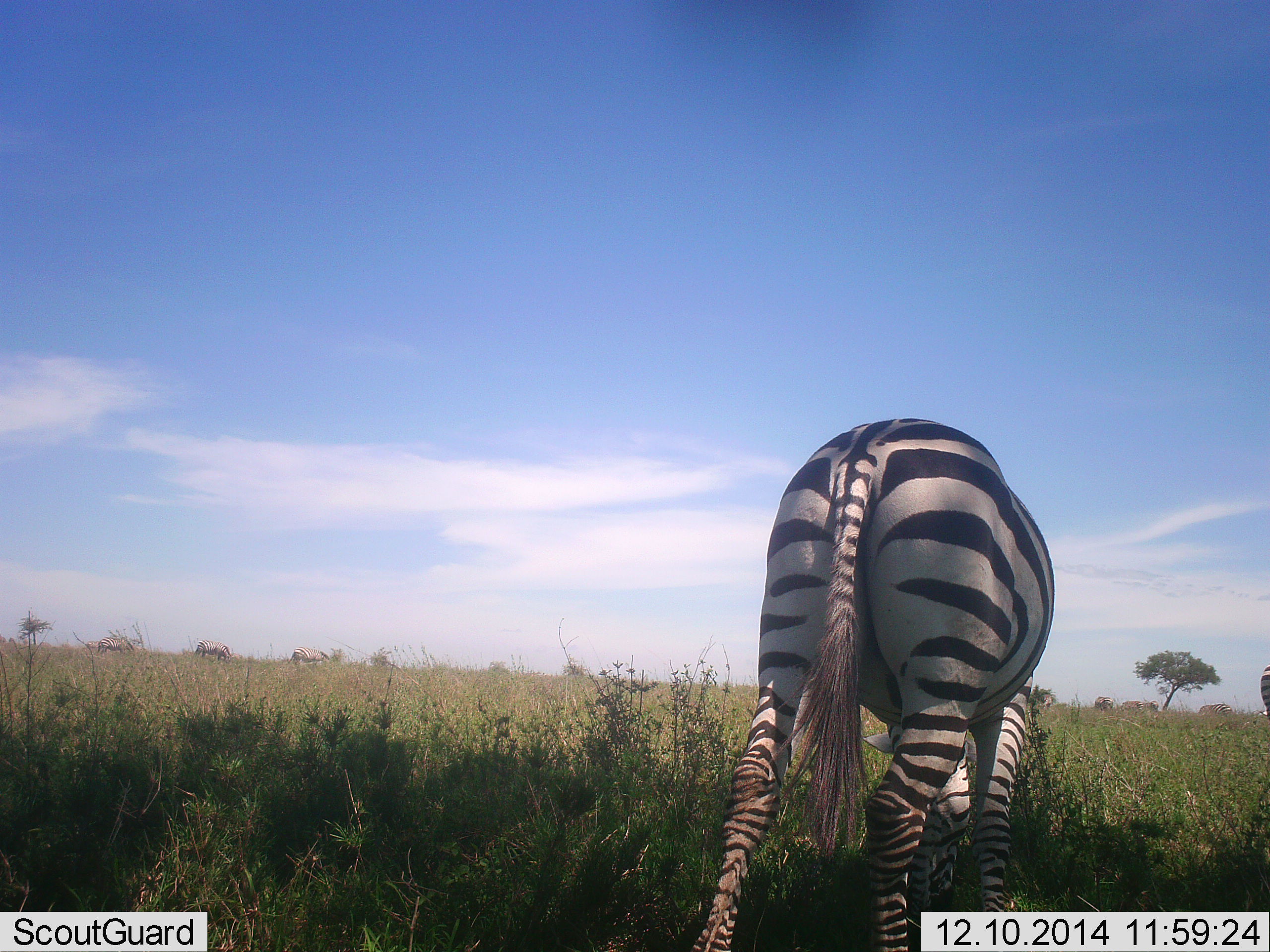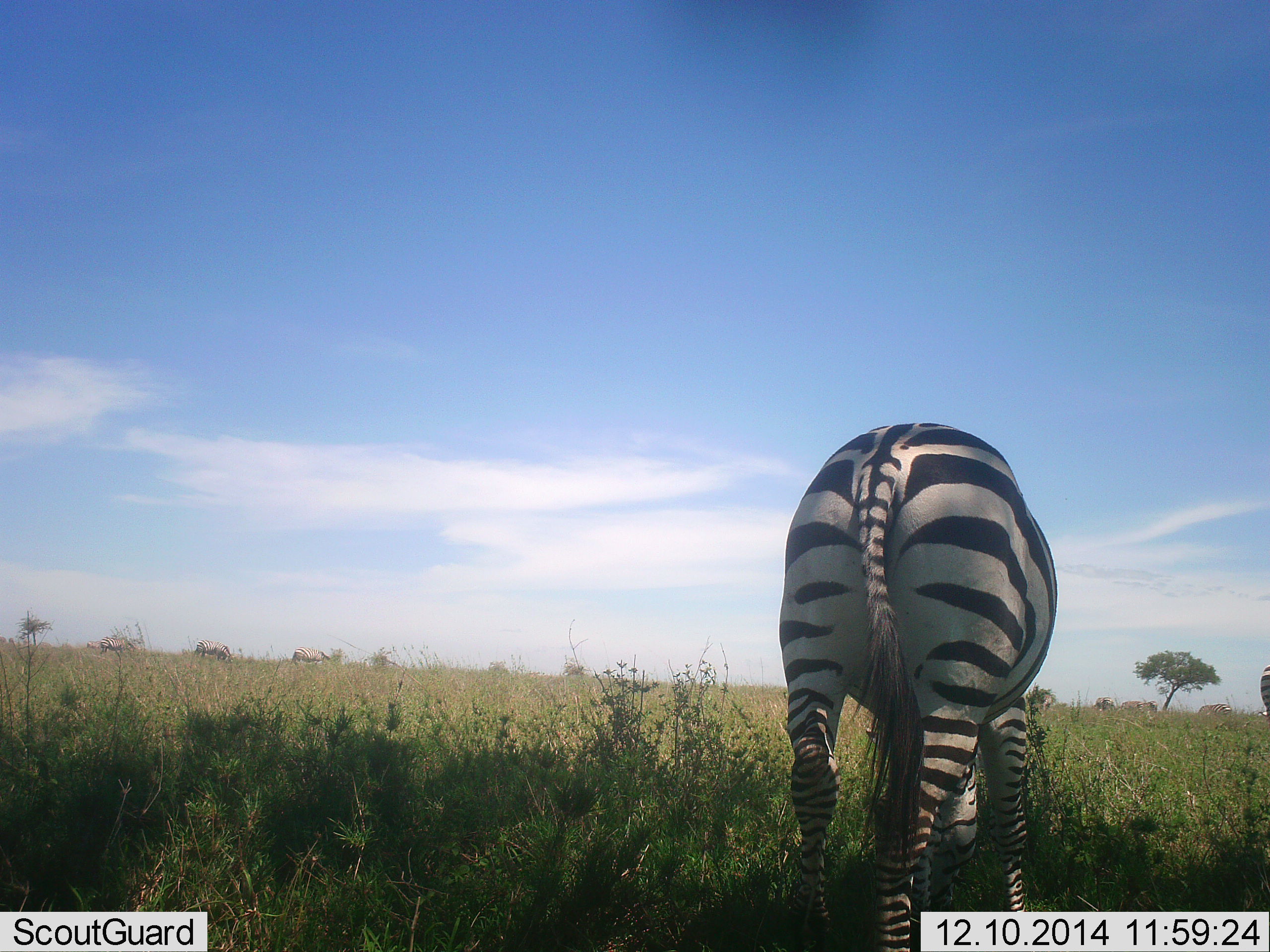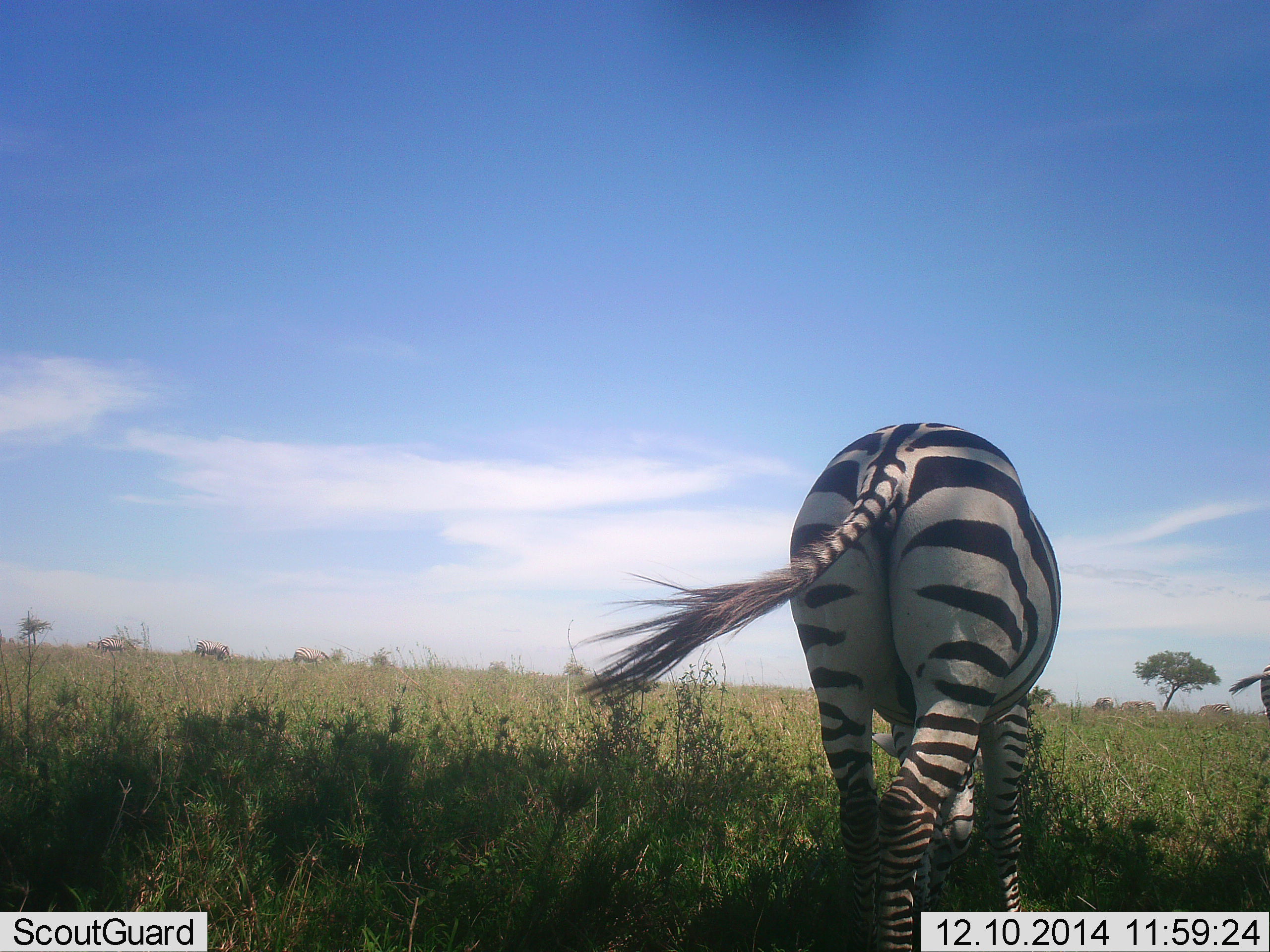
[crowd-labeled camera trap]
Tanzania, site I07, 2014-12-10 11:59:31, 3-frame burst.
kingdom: Animalia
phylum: Chordata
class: Mammalia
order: Perissodactyla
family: Equidae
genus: Equus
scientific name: Equus quagga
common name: plains zebra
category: zebra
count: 2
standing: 30%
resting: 10%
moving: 0%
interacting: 0%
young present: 0%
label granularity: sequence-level